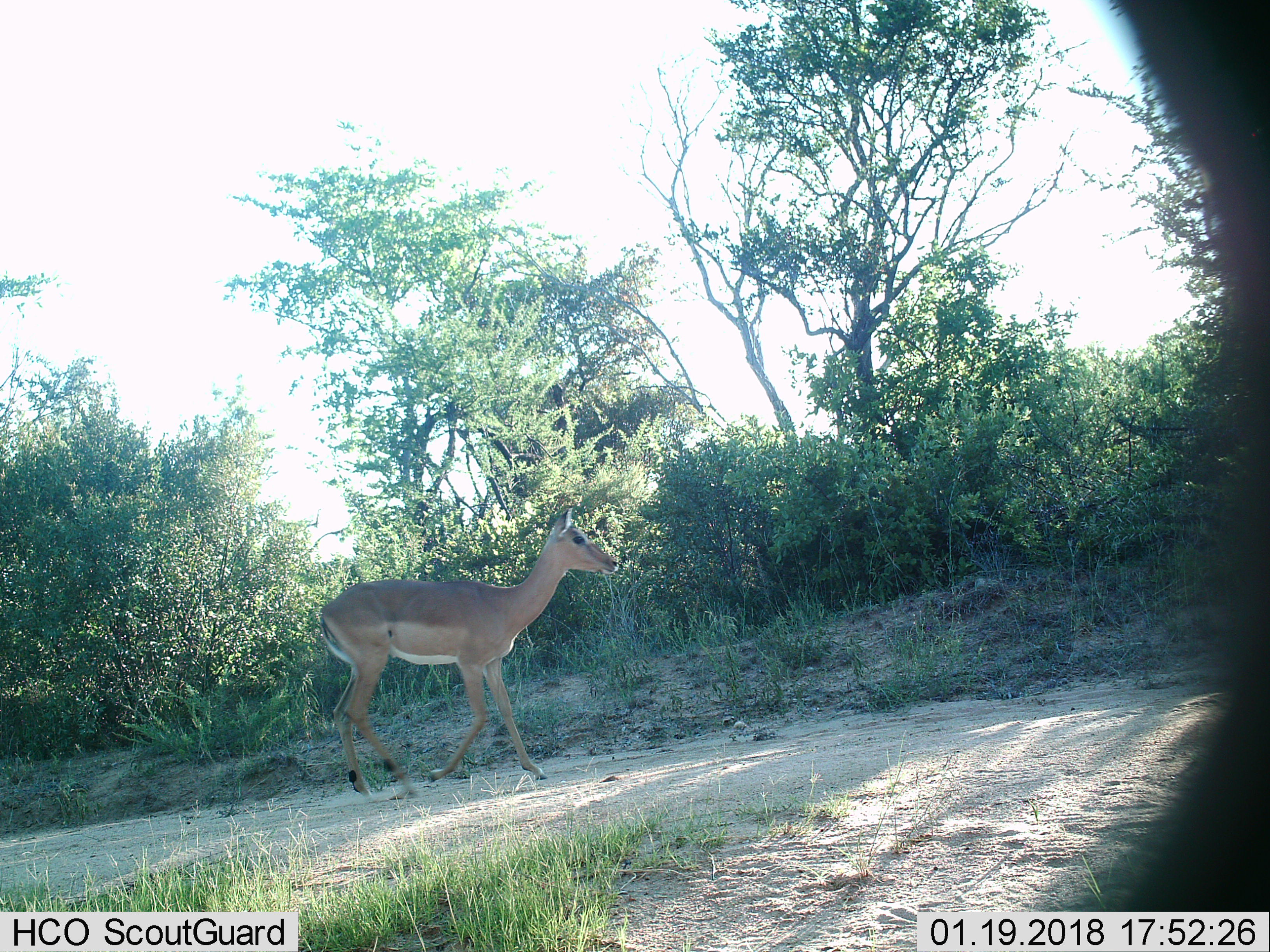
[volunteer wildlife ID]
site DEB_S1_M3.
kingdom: Animalia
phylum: Chordata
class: Mammalia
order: Artiodactyla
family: Bovidae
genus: Aepyceros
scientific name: Aepyceros melampus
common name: impala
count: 1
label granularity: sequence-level